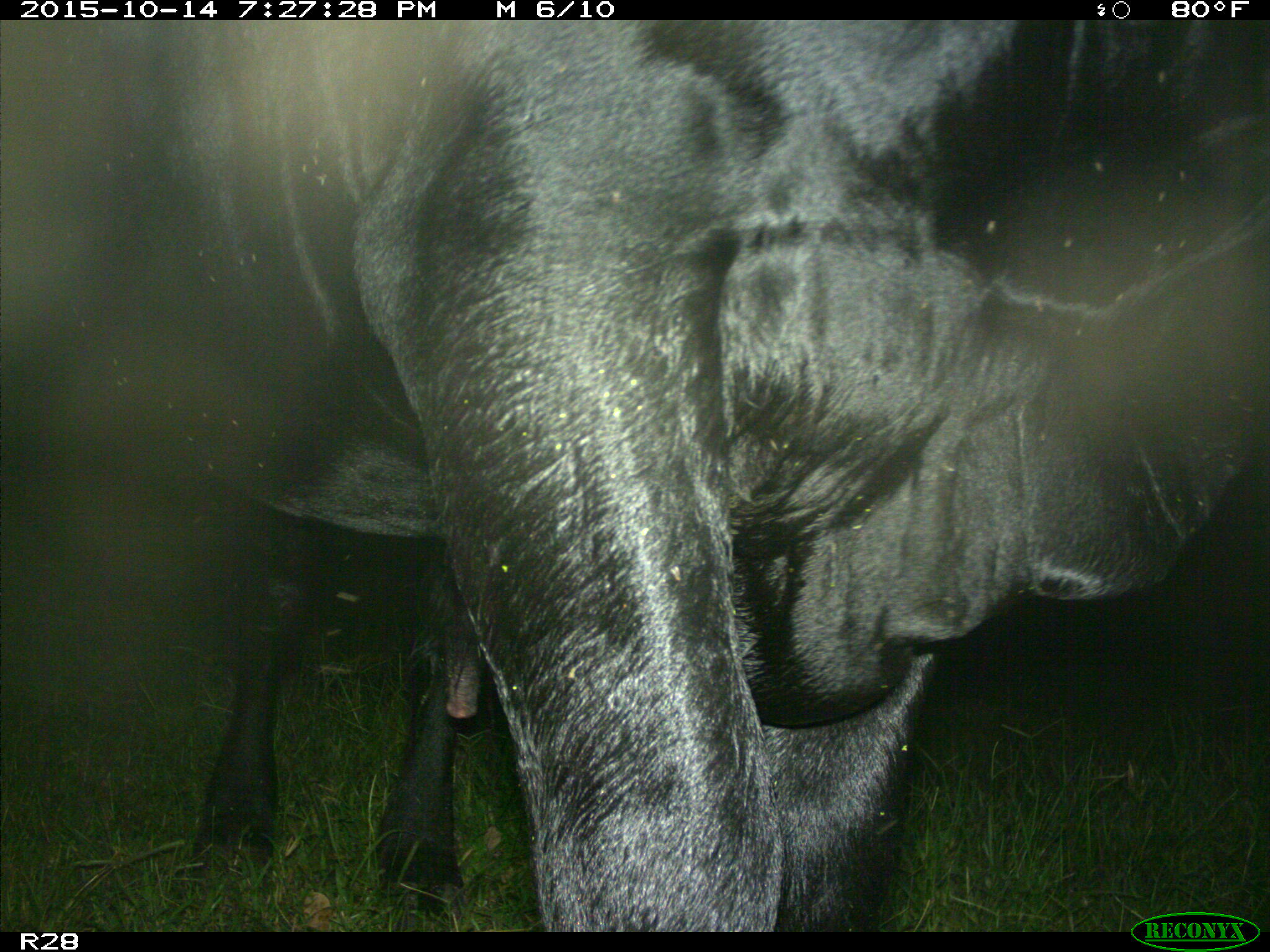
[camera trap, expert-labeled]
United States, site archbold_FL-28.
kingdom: Animalia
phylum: Chordata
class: Mammalia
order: Artiodactyla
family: Bovidae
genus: Bos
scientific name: Bos taurus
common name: domestic cow